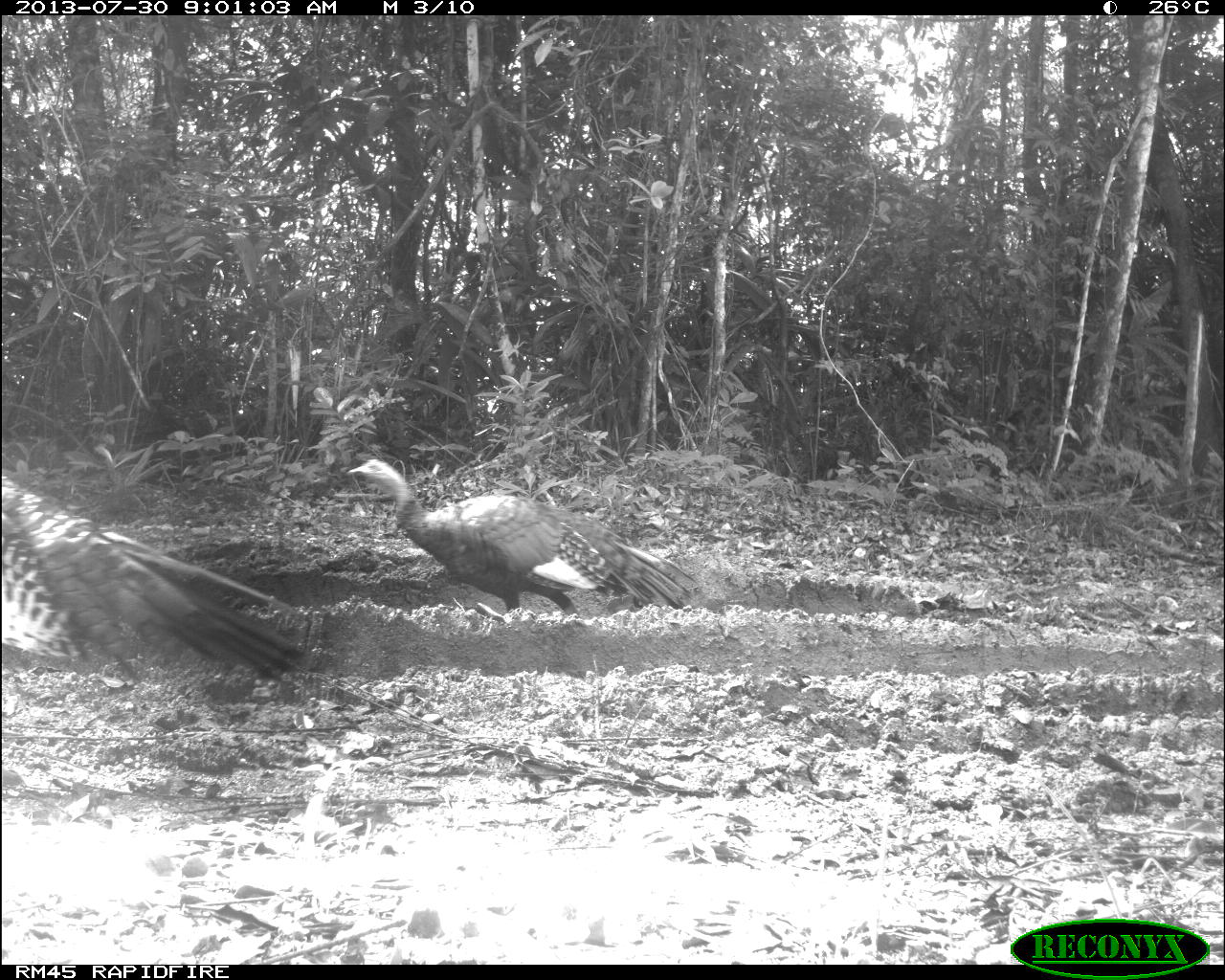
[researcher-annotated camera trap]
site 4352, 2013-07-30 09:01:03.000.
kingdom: Animalia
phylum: Chordata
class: Aves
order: Galliformes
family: Phasianidae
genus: Meleagris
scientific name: Meleagris ocellata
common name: ocellated turkey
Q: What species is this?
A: Meleagris ocellata (ocellated turkey).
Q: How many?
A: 2.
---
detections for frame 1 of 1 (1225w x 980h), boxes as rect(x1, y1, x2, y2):
meleagris ocellata: rect(0, 470, 309, 687); rect(345, 457, 701, 615)